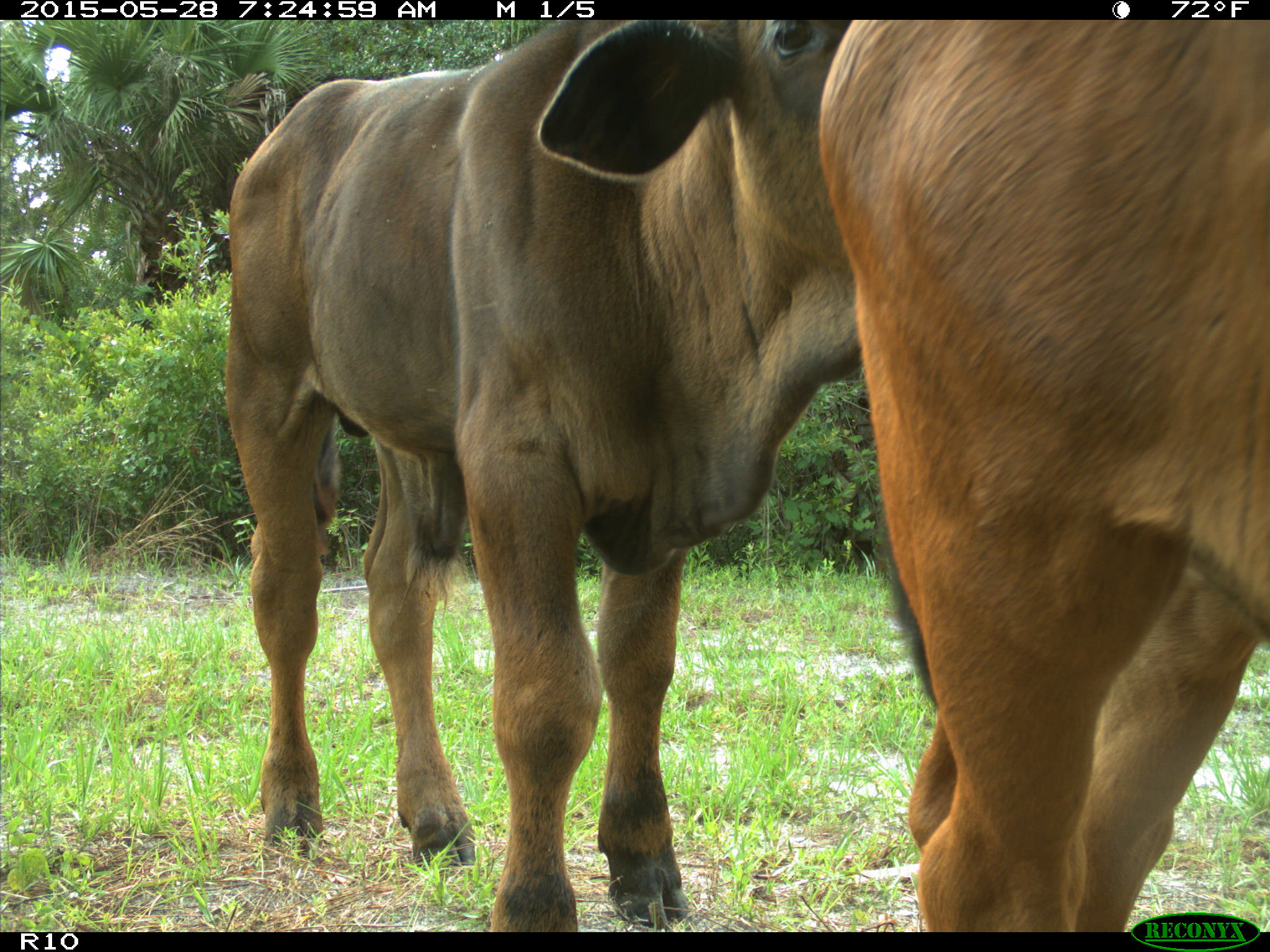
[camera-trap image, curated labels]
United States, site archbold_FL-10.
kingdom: Animalia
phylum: Chordata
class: Mammalia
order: Artiodactyla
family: Bovidae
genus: Bos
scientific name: Bos taurus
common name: domestic cow